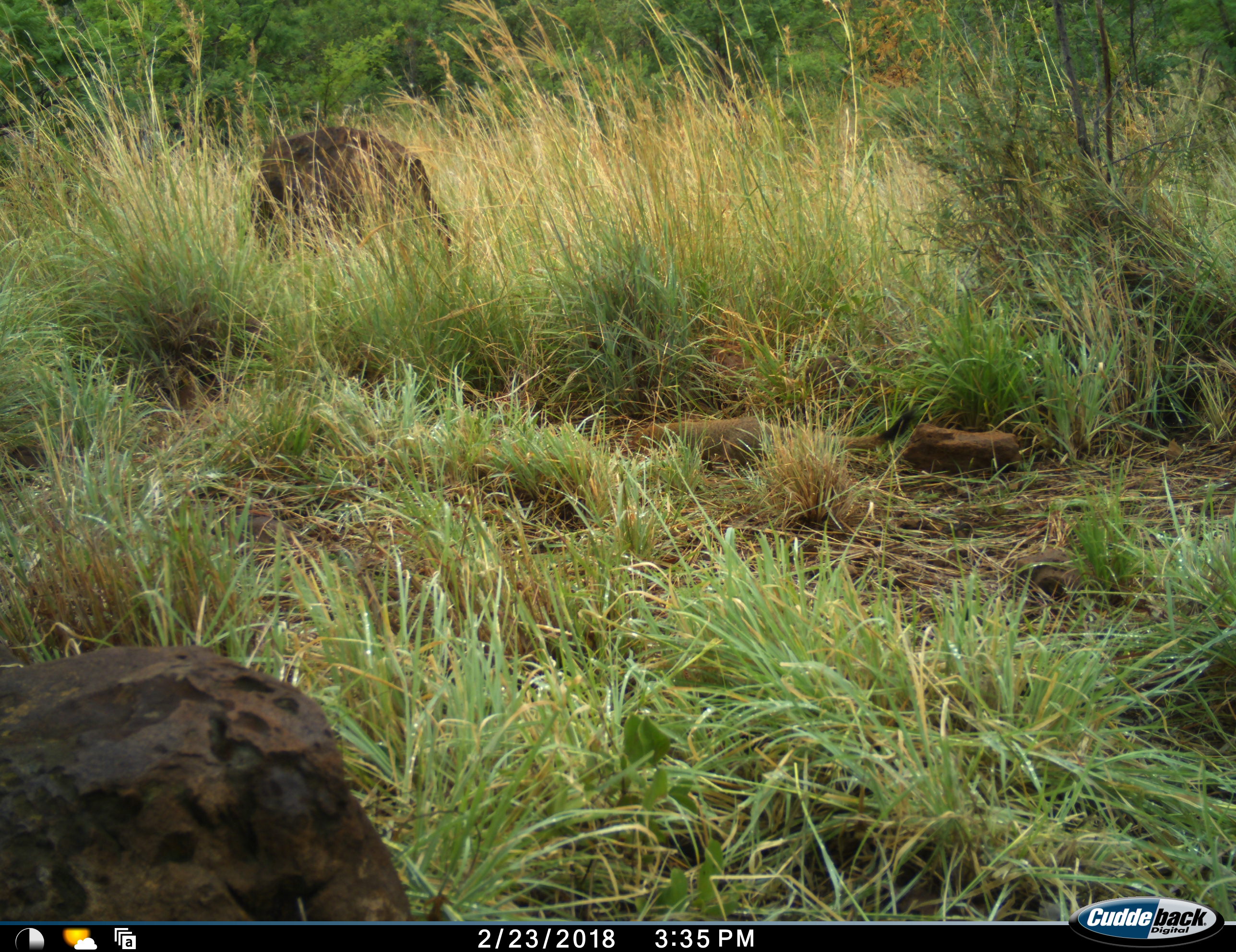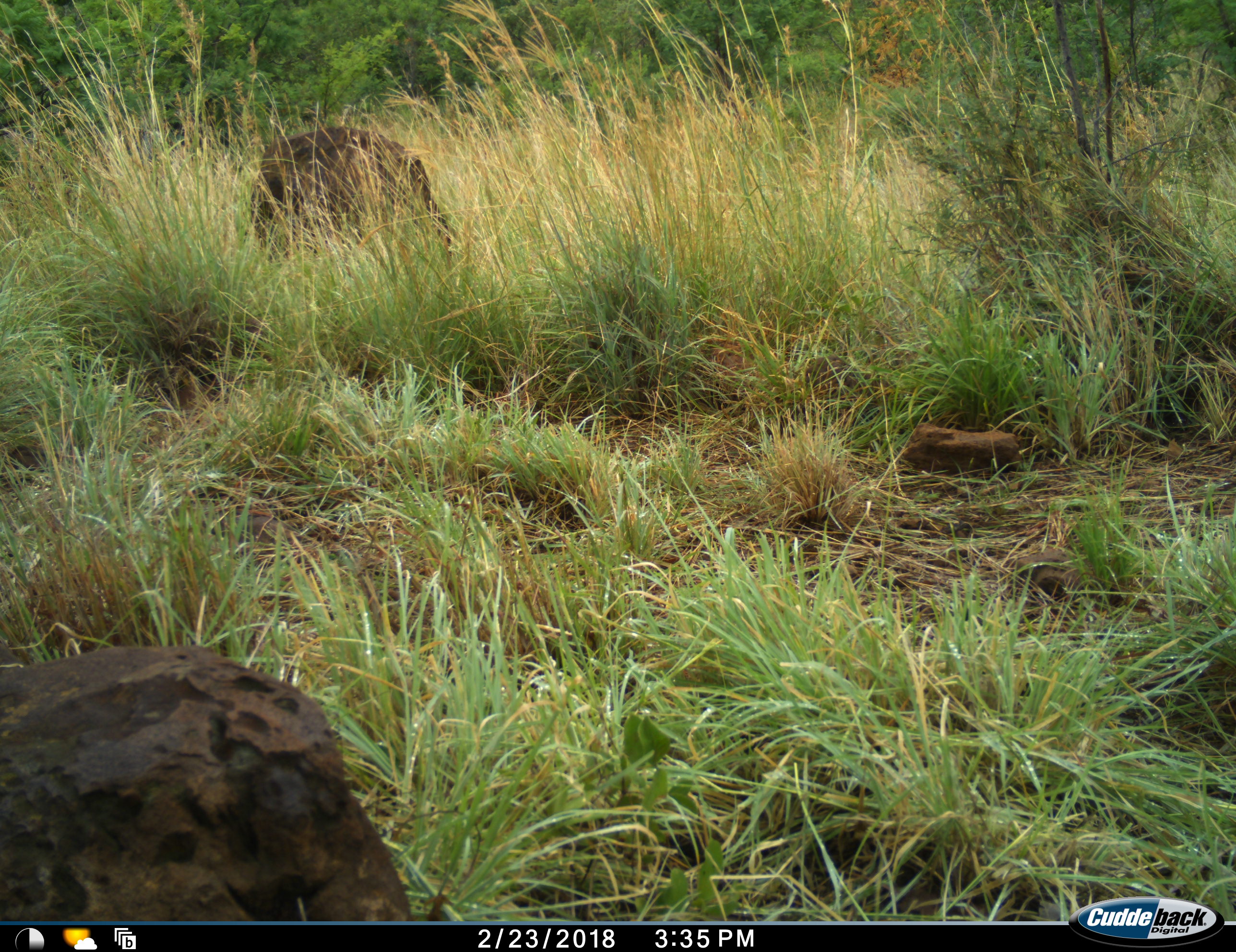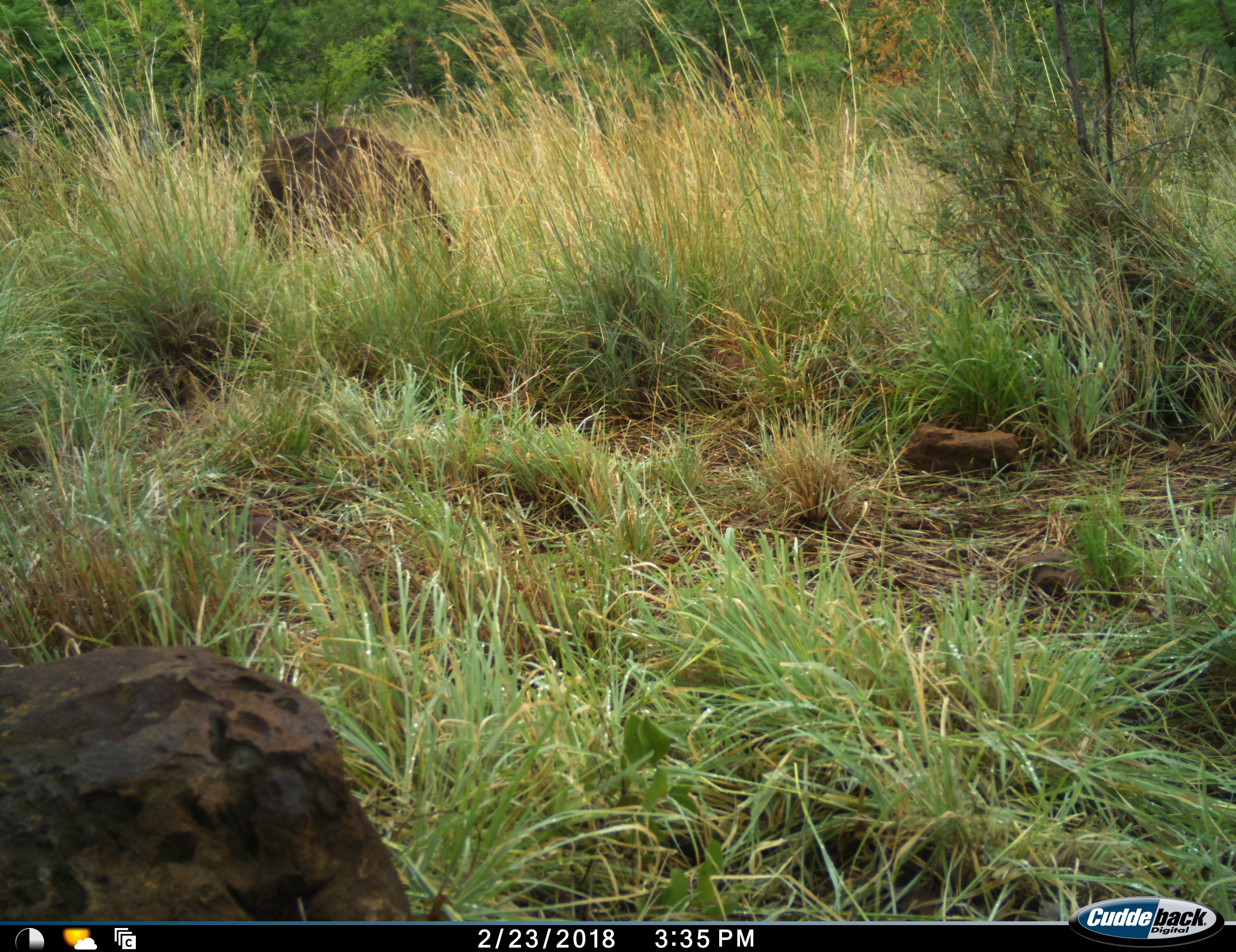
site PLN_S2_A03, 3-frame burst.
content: unidentified animal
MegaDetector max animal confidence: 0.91